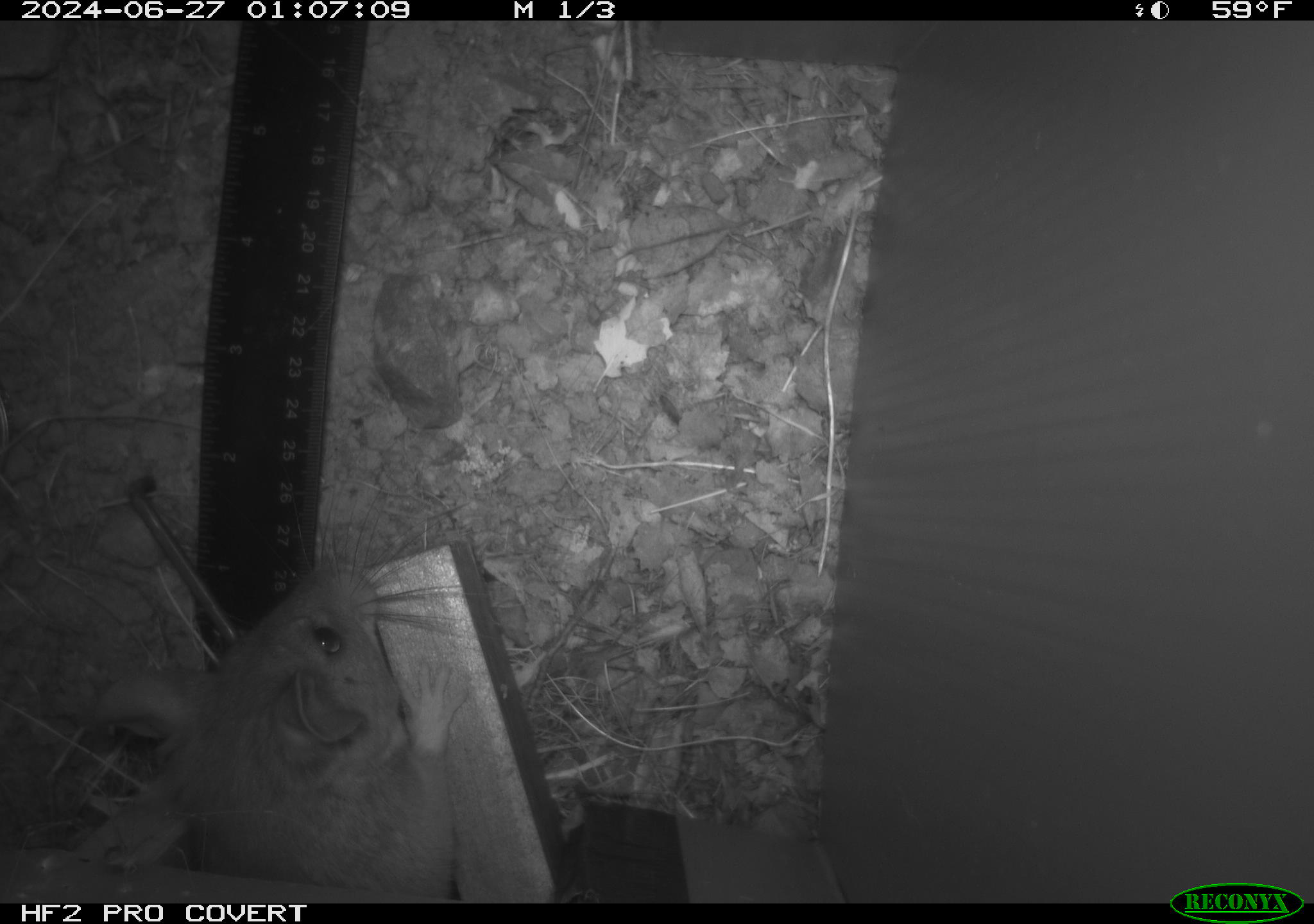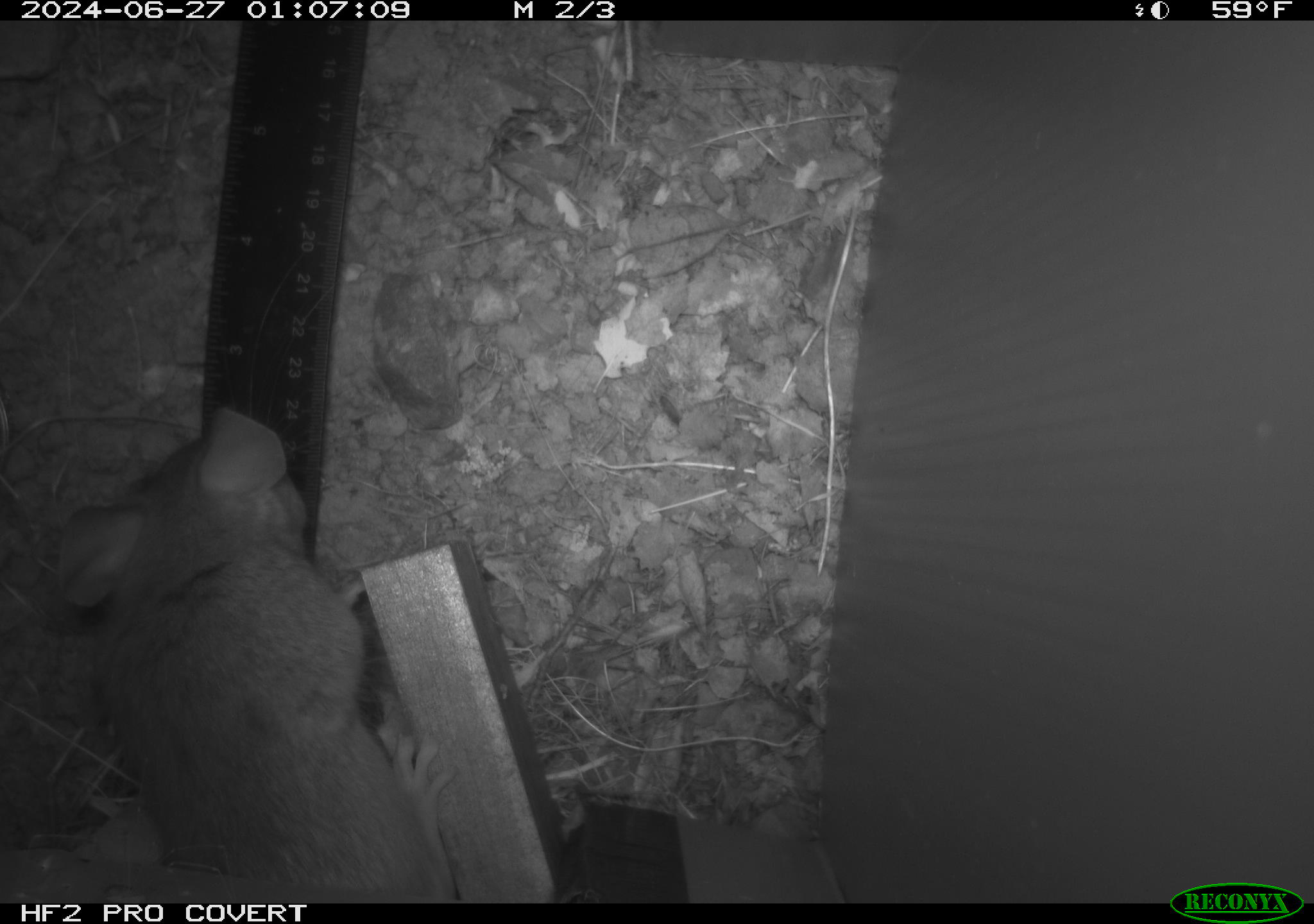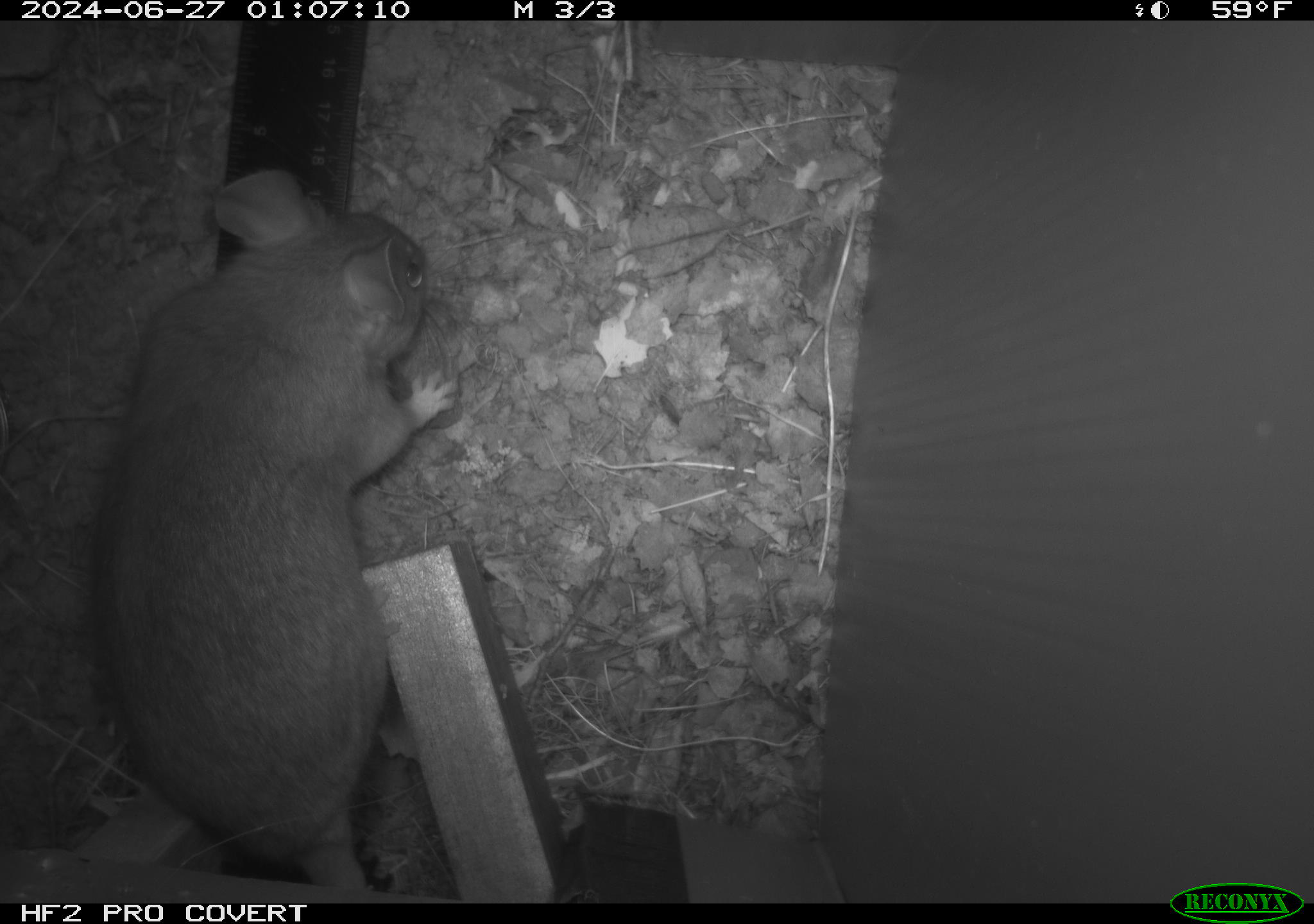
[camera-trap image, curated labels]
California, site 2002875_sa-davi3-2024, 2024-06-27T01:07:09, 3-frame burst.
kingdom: Animalia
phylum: Chordata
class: Mammalia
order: Rodentia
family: Cricetidae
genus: Neotoma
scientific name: Neotoma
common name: pack rat or woodrat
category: neotoma species